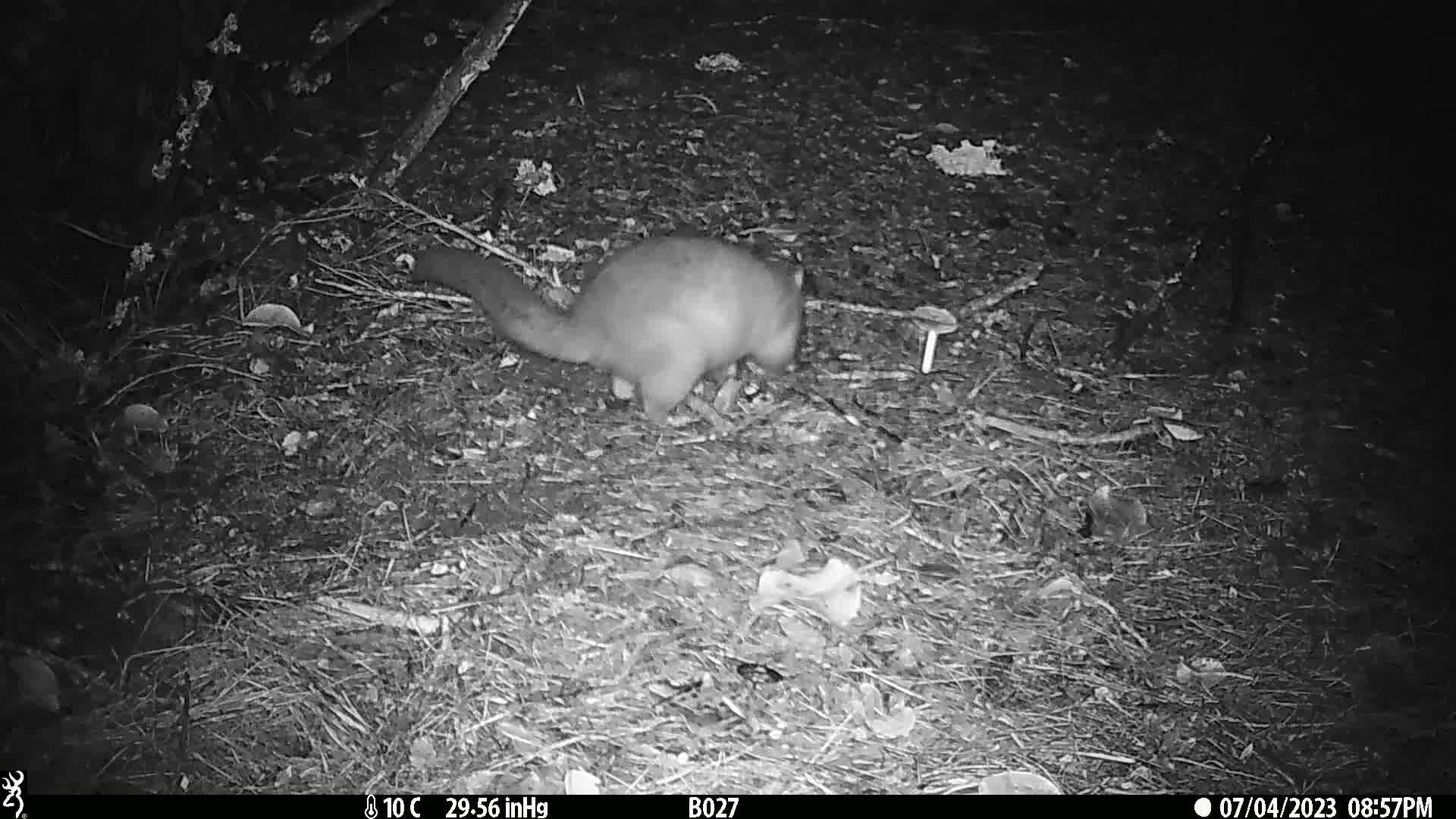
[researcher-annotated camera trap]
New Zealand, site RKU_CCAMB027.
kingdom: Animalia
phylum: Chordata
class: Mammalia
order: Diprotodontia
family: Phalangeridae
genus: Trichosurus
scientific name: Trichosurus vulpecula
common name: common brushtail possum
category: possum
Possum (common brushtail possum) (Trichosurus vulpecula).